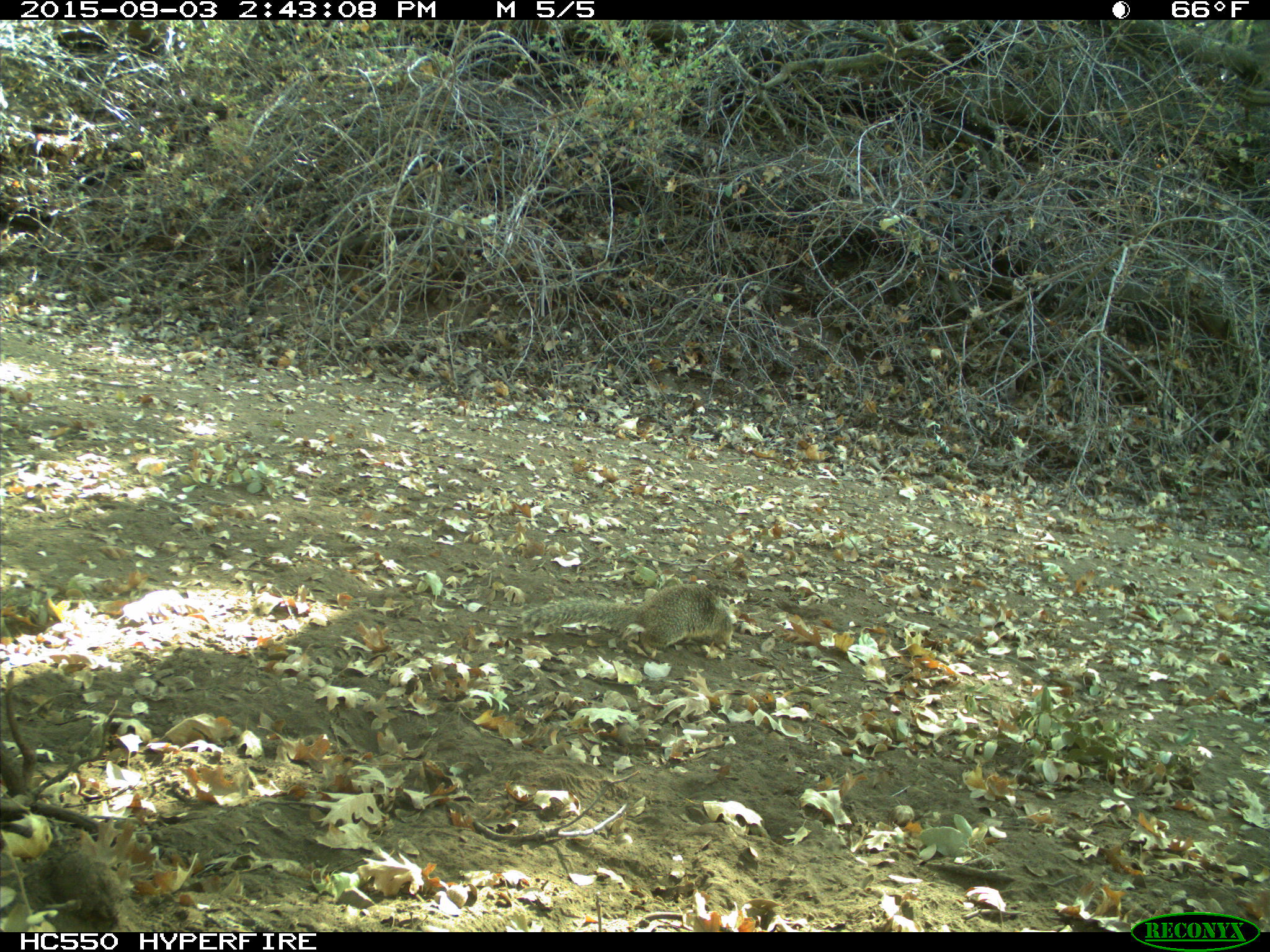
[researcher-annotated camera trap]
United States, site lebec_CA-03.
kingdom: Animalia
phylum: Chordata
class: Mammalia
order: Rodentia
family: Sciuridae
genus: Otospermophilus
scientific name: Otospermophilus beecheyi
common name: california ground squirrel